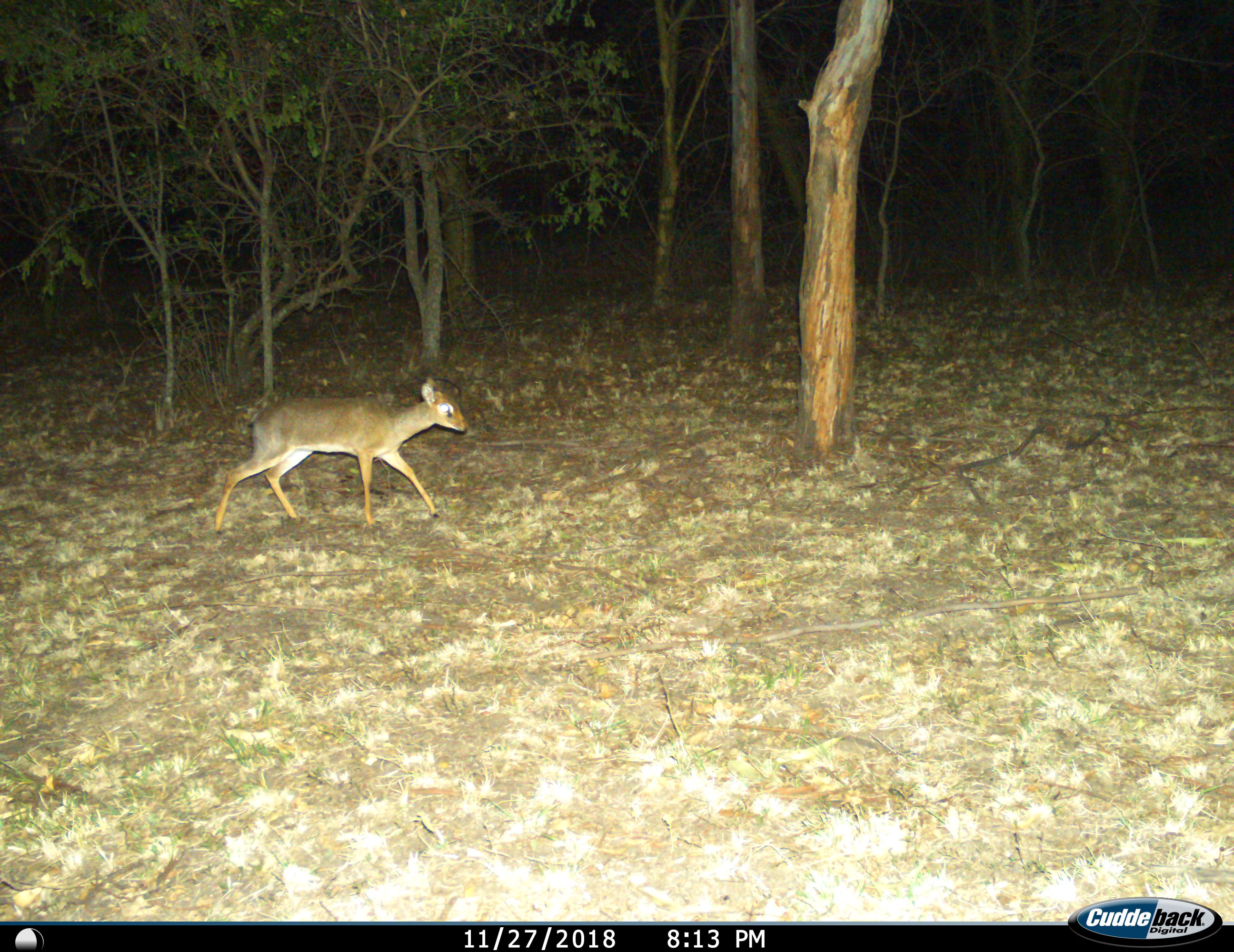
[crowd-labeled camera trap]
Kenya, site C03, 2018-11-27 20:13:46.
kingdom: Animalia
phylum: Chordata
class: Mammalia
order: Artiodactyla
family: Bovidae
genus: Madoqua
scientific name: Madoqua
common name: dikdik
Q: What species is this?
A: Dikdik (Madoqua).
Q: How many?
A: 1.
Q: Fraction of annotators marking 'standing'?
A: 0%.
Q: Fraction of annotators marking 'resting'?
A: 0%.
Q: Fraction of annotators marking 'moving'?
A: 100%.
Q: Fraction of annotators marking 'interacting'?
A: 0%.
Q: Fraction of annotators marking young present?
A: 0%.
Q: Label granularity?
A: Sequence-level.